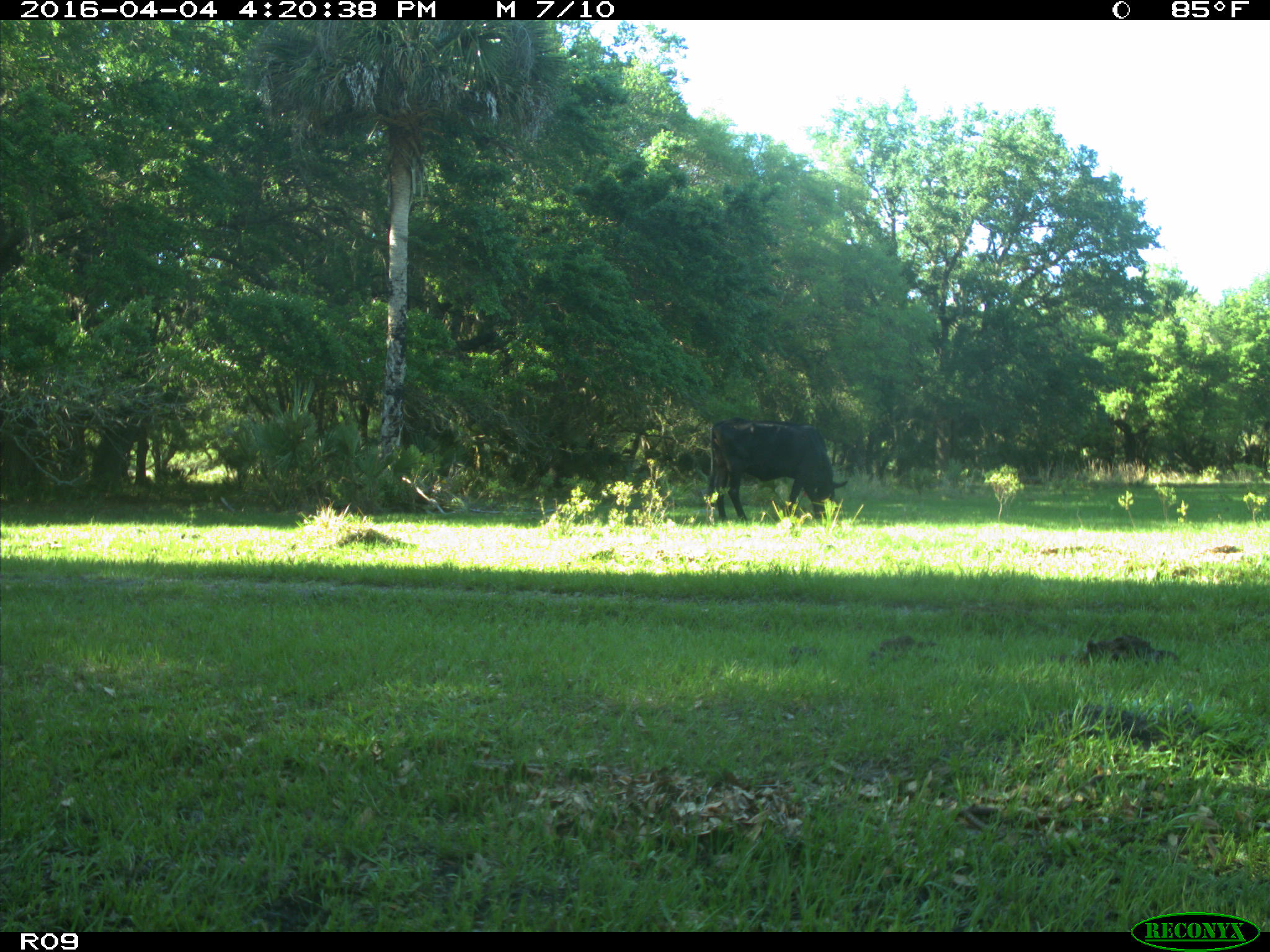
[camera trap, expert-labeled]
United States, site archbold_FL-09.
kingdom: Animalia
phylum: Chordata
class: Mammalia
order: Artiodactyla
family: Bovidae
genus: Bos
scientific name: Bos taurus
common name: domestic cow